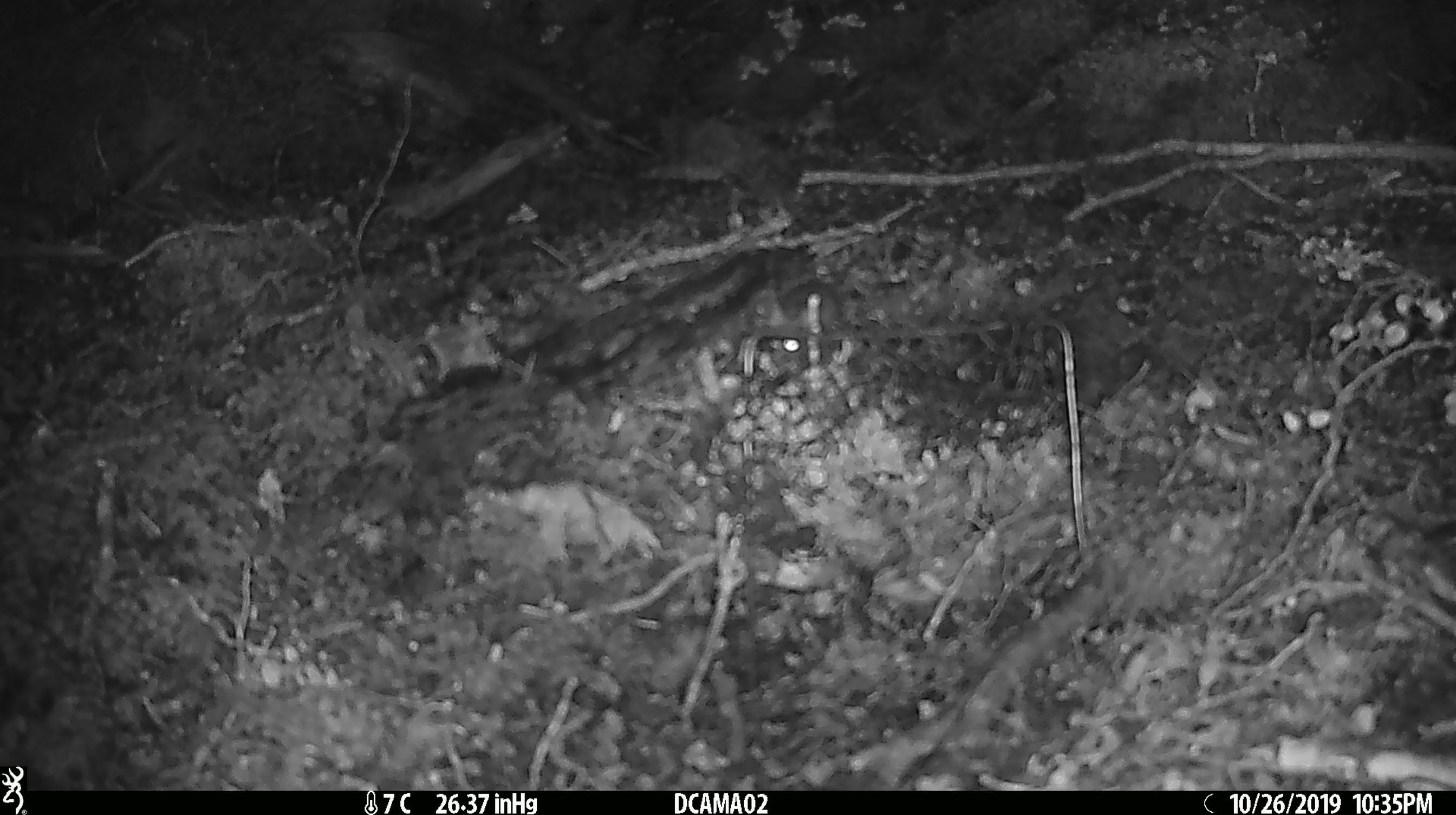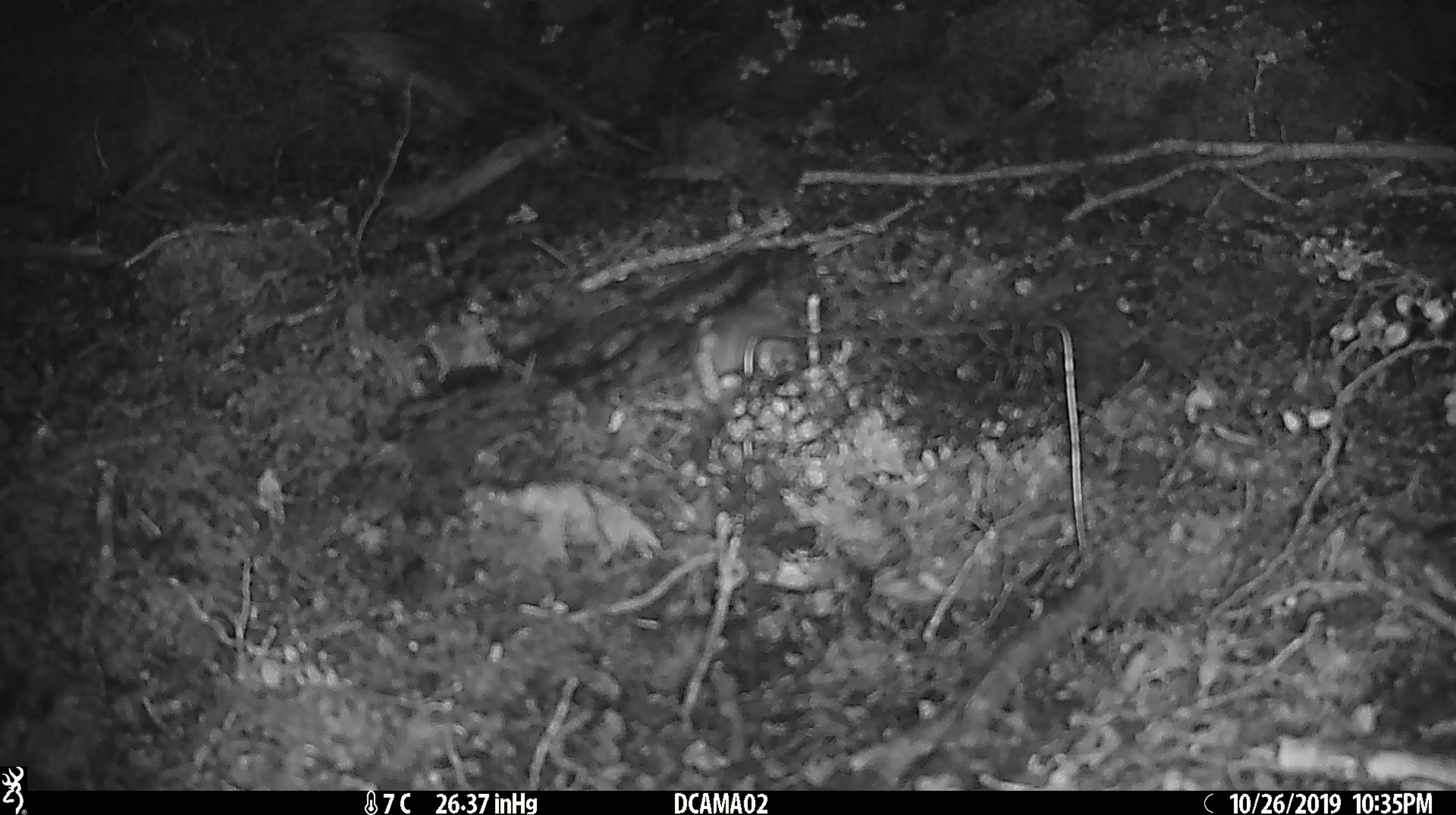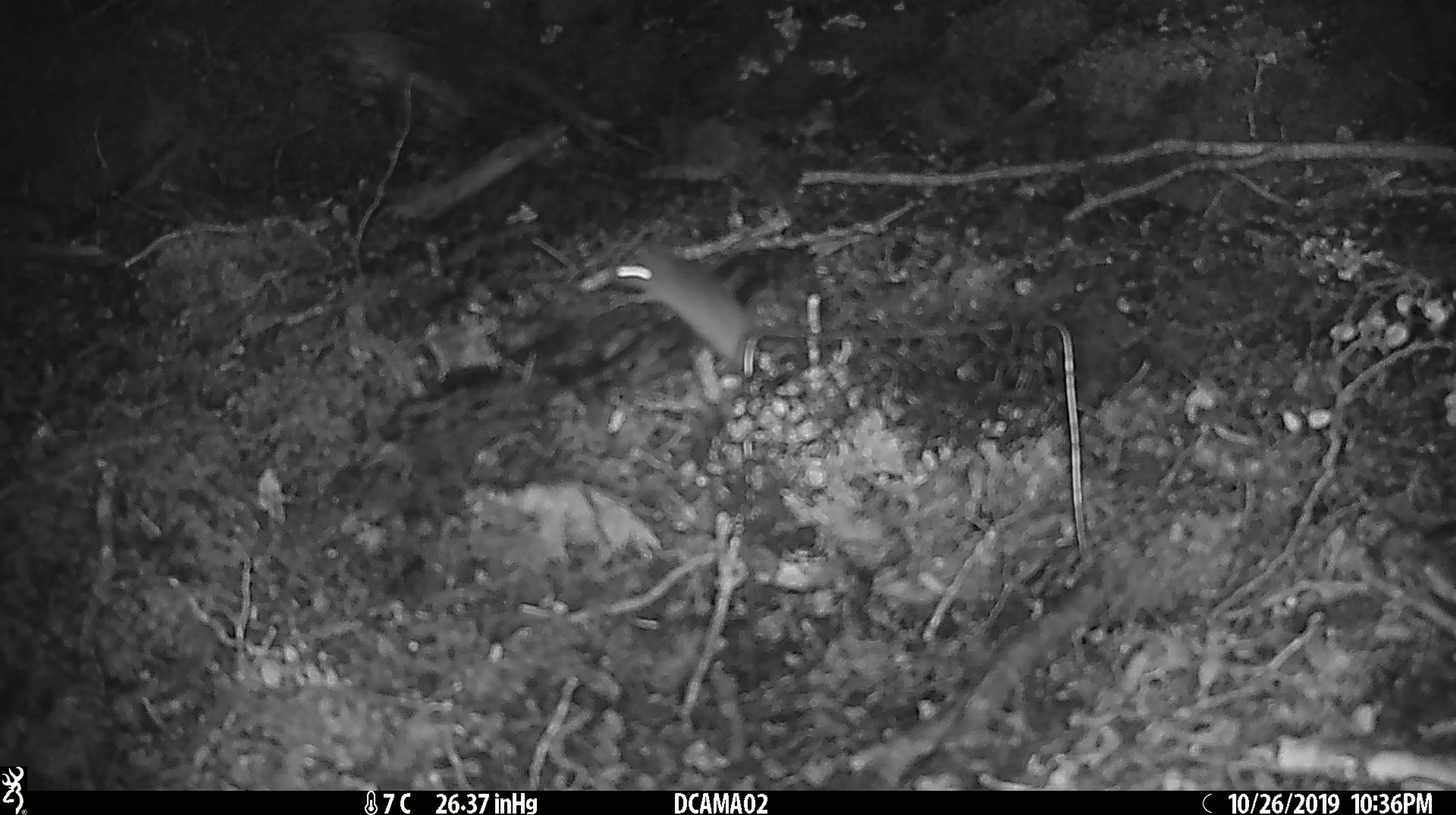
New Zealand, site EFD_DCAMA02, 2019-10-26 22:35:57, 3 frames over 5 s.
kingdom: Animalia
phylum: Chordata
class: Mammalia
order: Rodentia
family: Muridae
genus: Mus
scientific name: Mus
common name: mouse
Mouse (Mus).